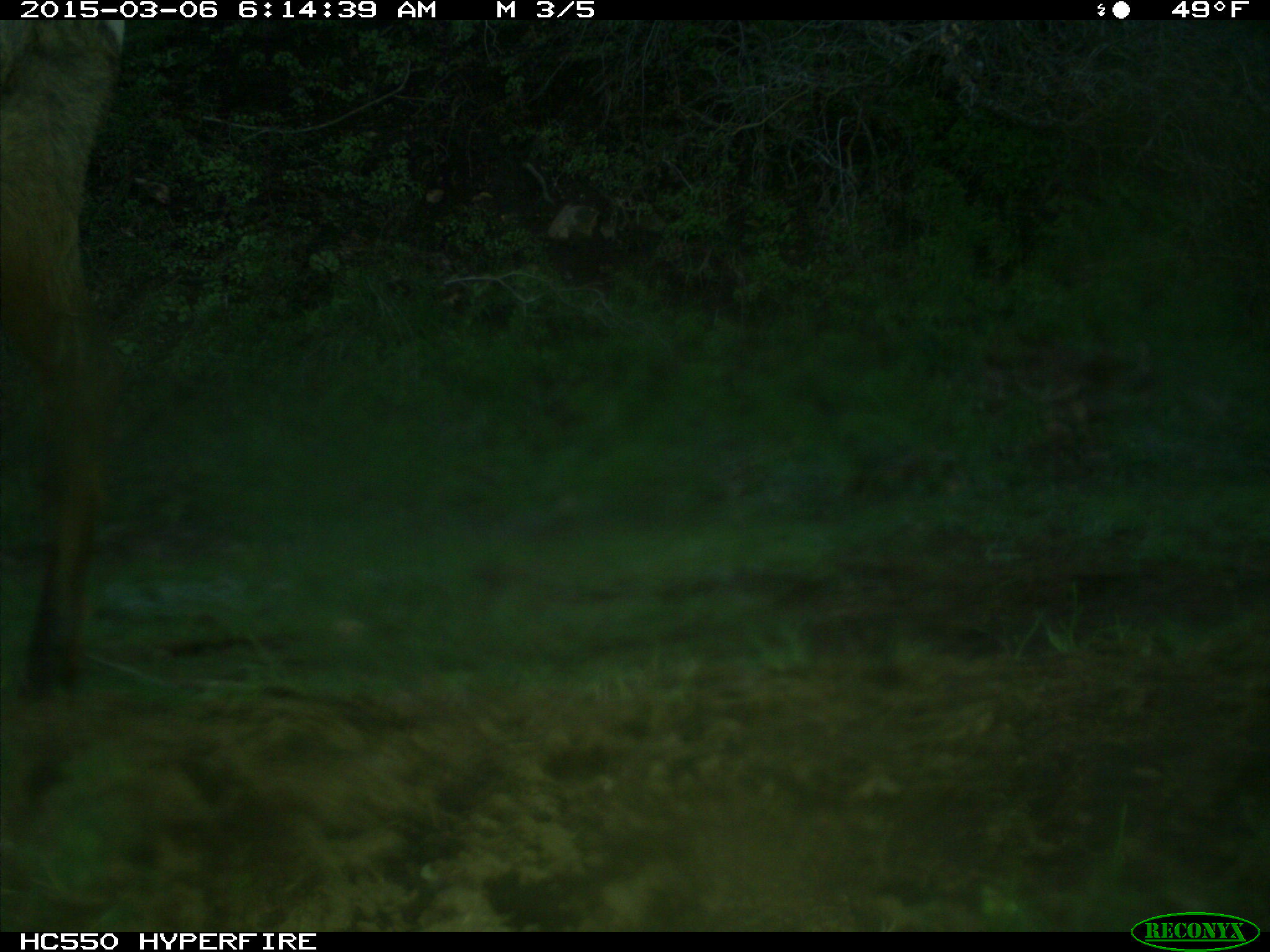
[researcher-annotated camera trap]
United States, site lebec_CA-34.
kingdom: Animalia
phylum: Chordata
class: Mammalia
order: Artiodactyla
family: Cervidae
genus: Cervus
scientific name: Cervus canadensis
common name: elk